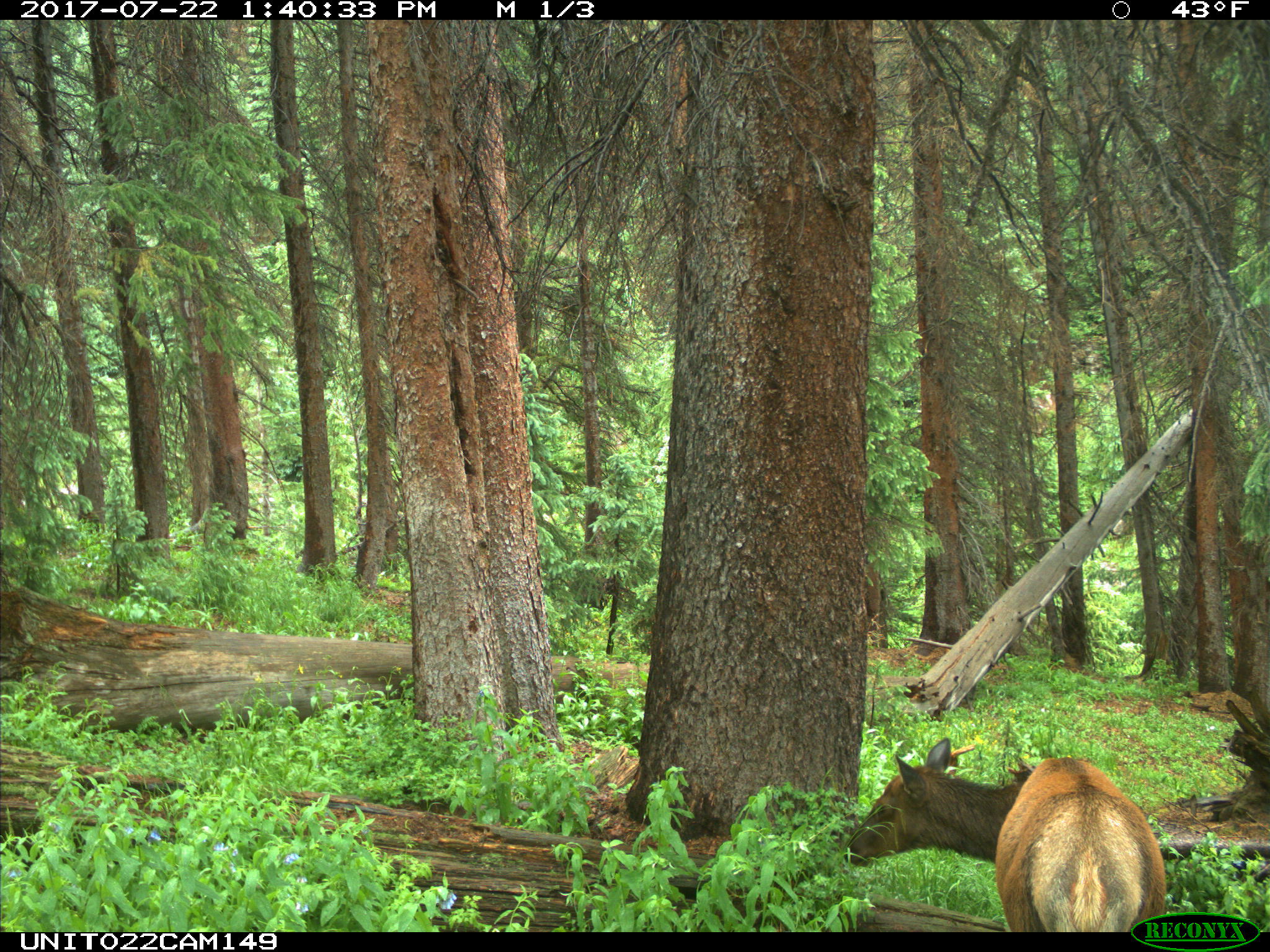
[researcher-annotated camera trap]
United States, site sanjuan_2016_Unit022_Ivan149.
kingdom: Animalia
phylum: Chordata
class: Mammalia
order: Artiodactyla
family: Cervidae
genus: Cervus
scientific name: Cervus elaphus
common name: red deer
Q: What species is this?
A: Cervus elaphus (red deer).